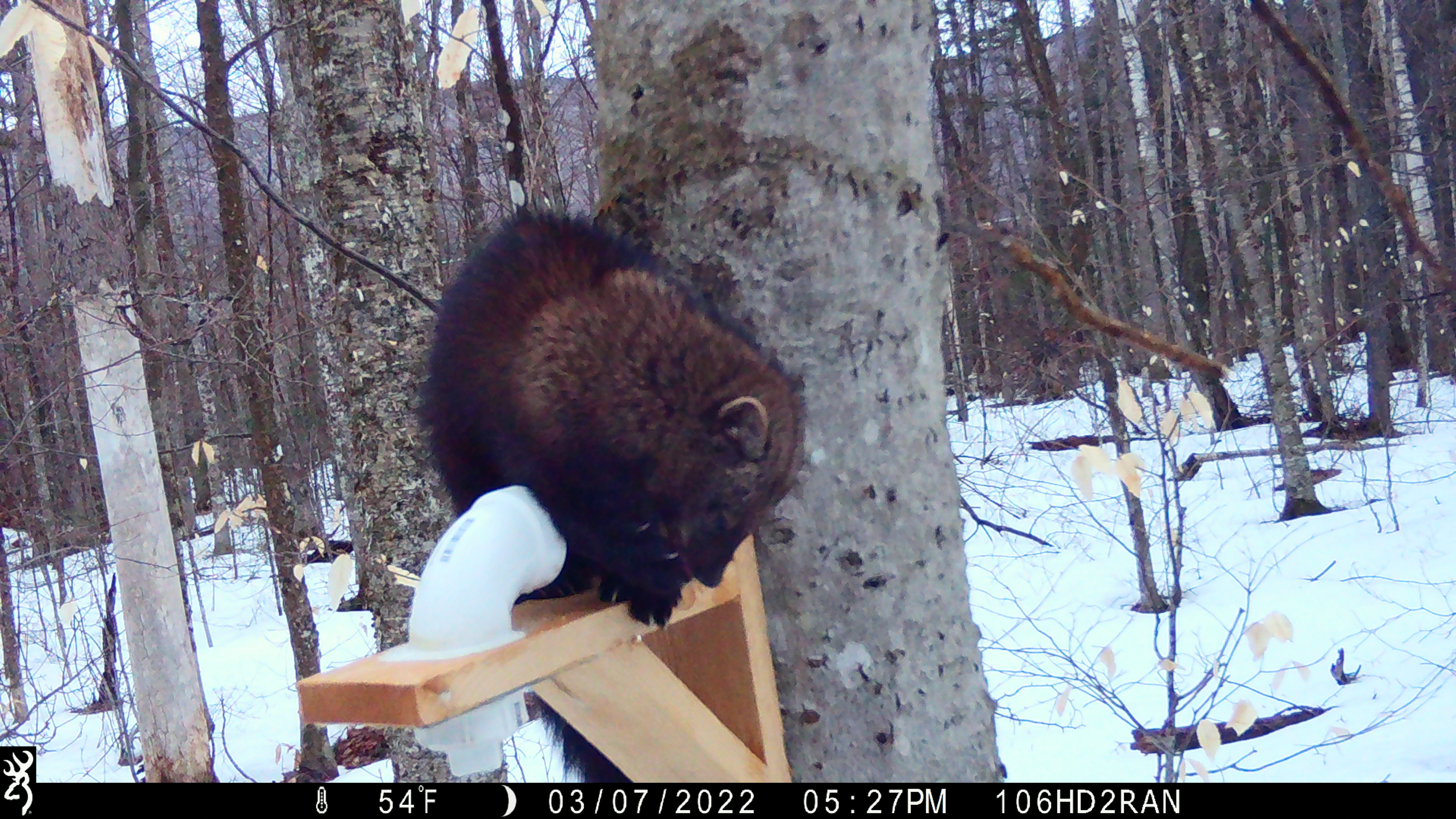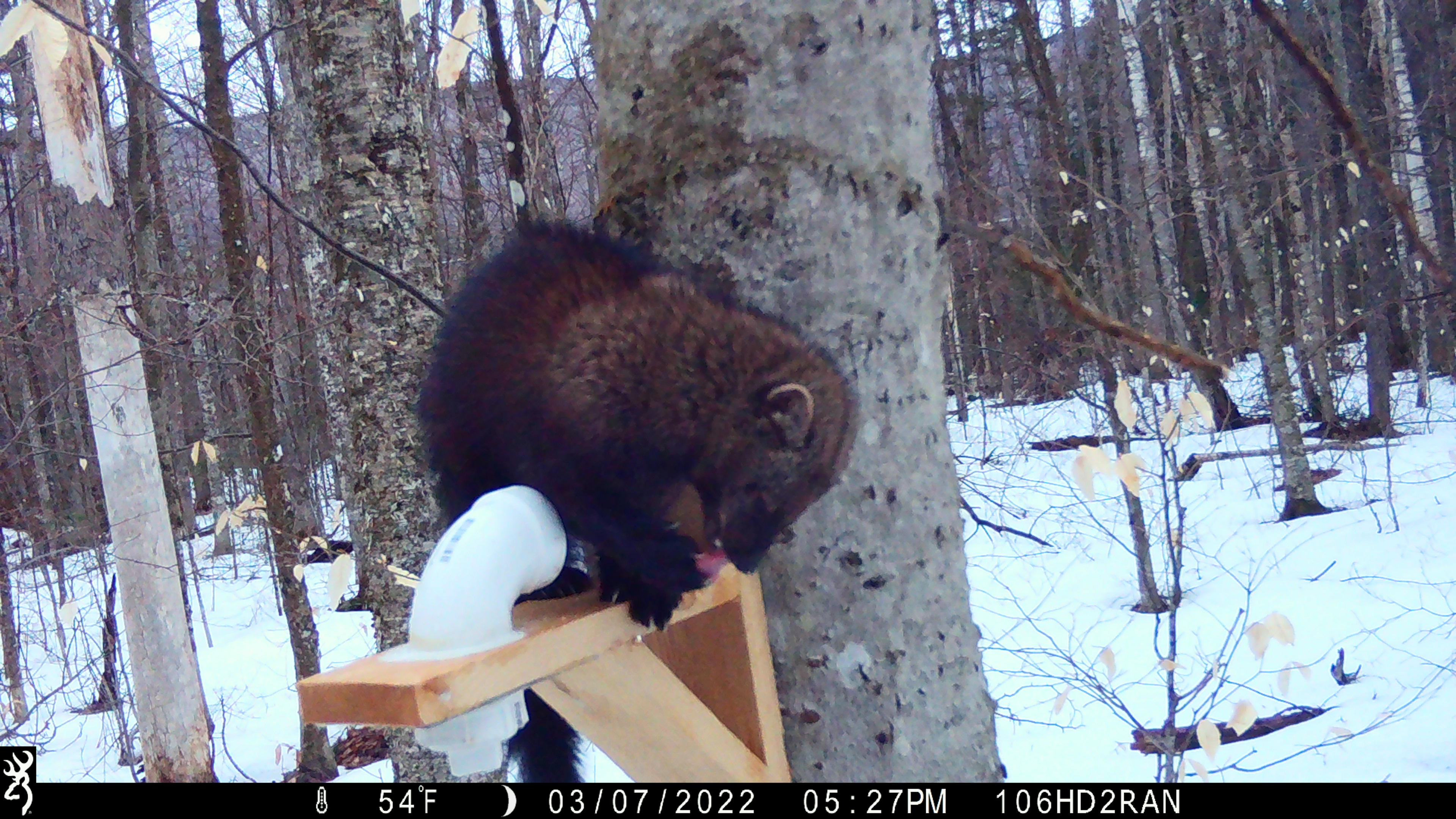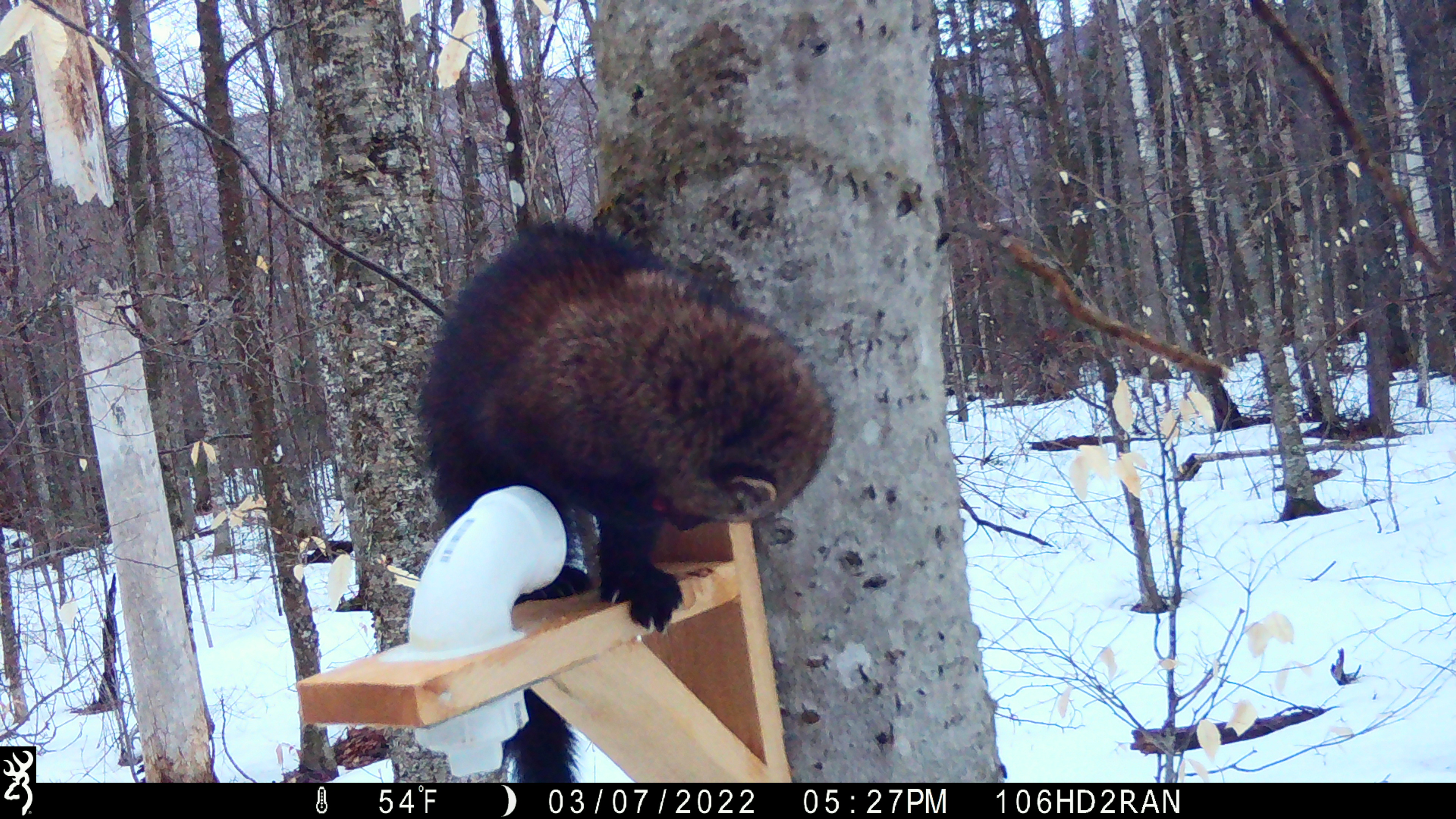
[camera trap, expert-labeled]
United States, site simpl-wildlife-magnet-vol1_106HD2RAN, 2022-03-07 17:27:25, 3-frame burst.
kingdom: Animalia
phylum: Chordata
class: Mammalia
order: Carnivora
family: Mustelidae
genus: Pekania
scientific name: Pekania pennanti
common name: fisher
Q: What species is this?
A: Fisher (Pekania pennanti).